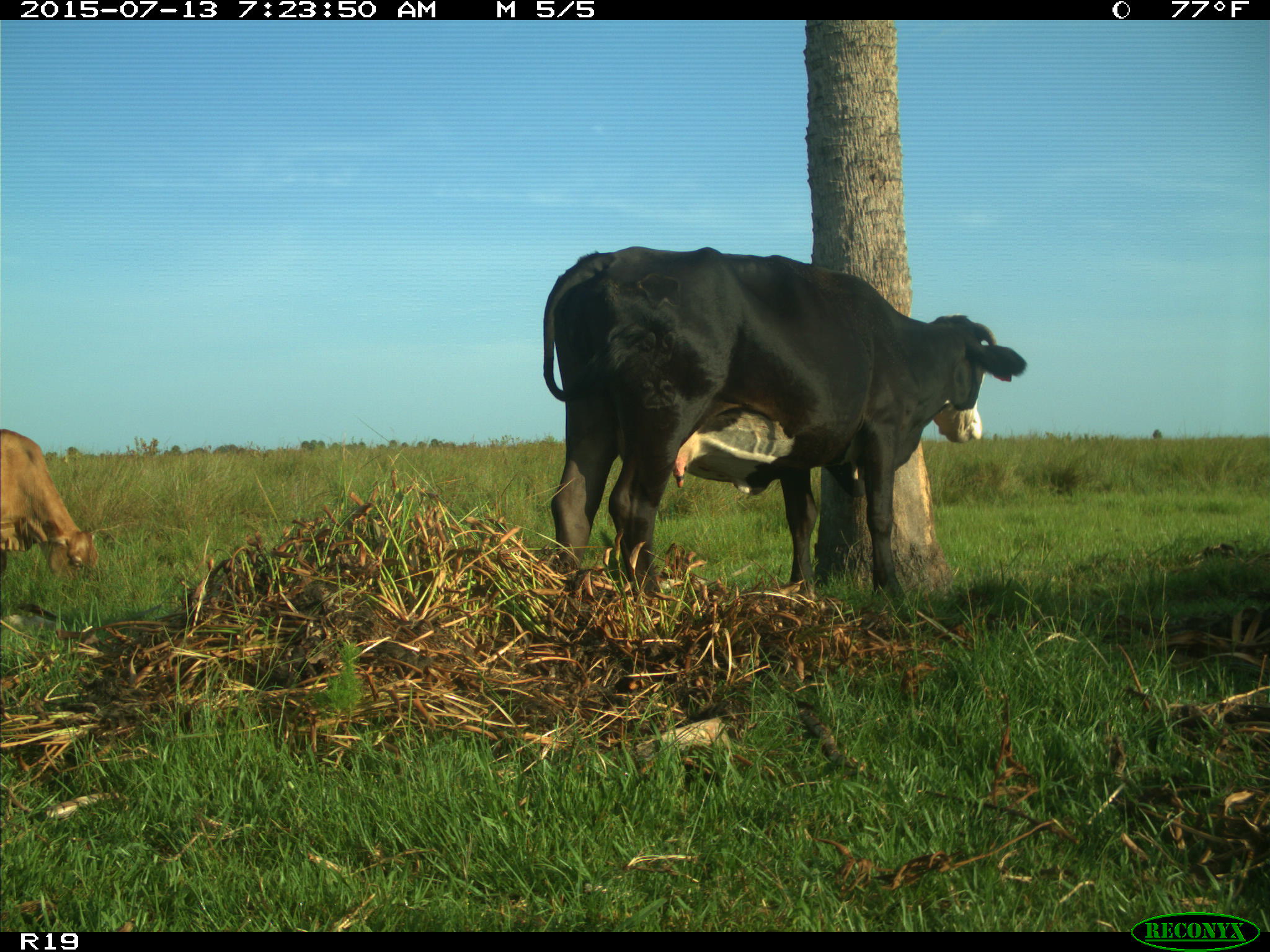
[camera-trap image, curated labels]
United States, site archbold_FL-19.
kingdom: Animalia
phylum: Chordata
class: Mammalia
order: Artiodactyla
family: Bovidae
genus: Bos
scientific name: Bos taurus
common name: domestic cow